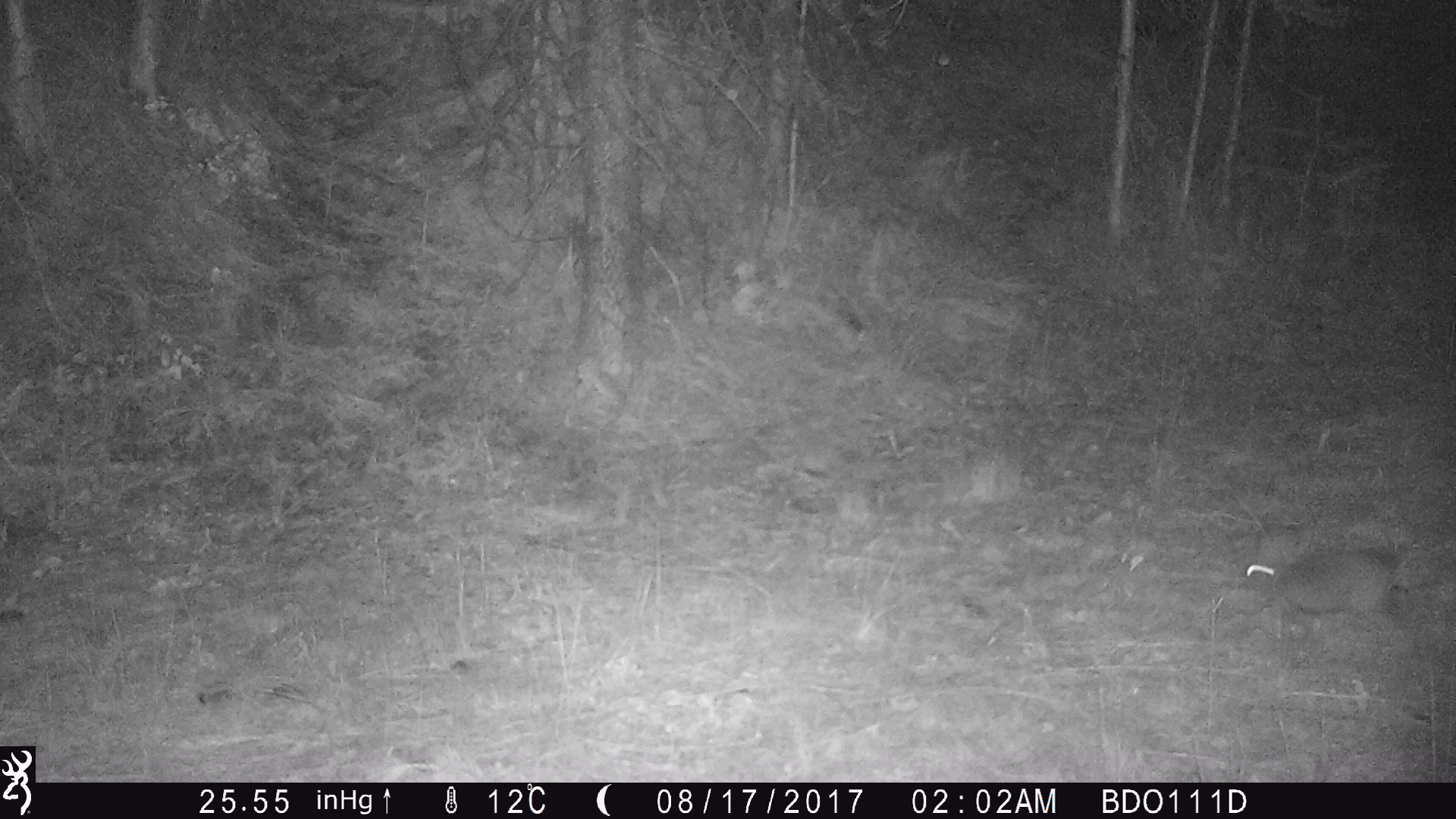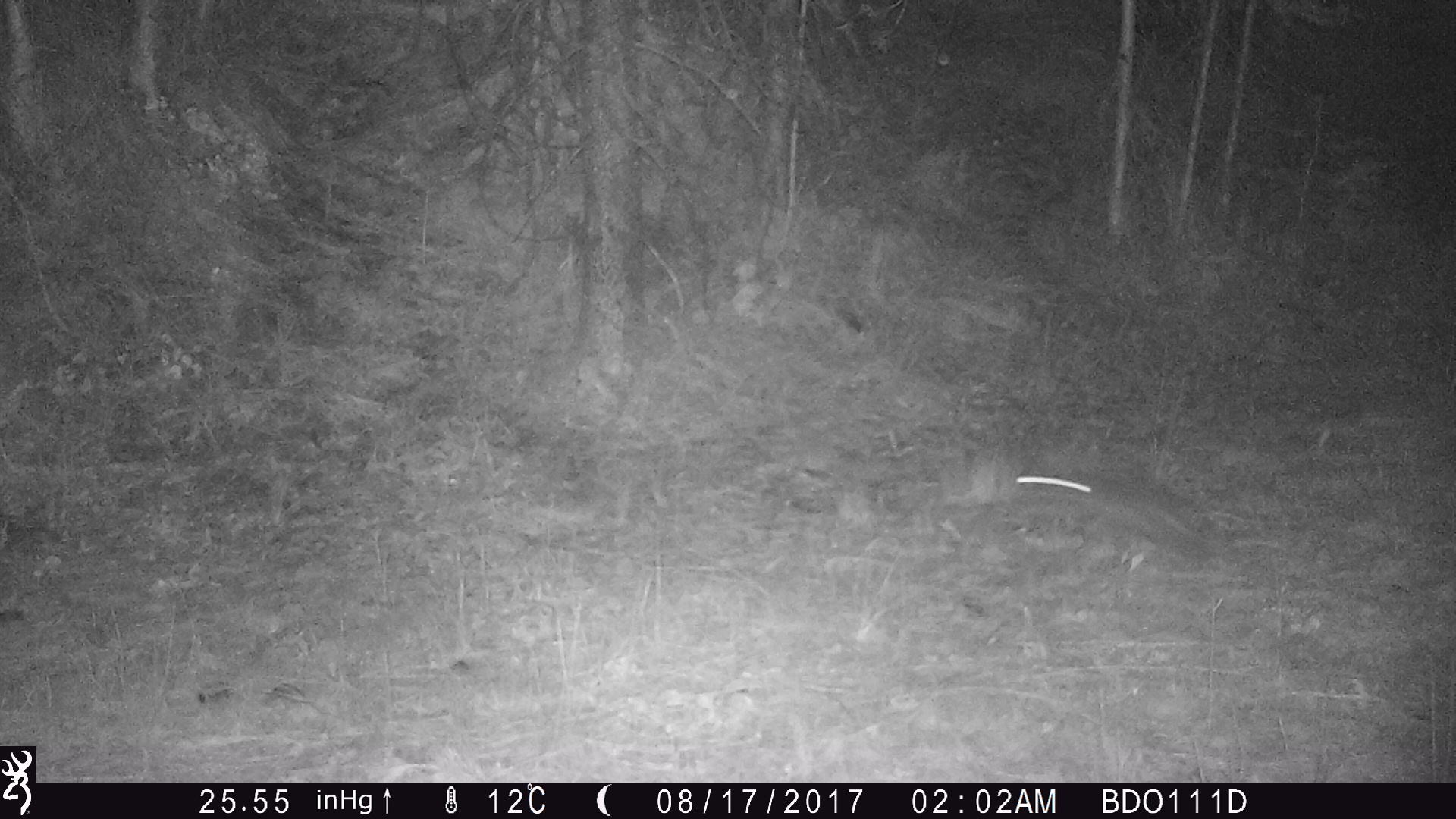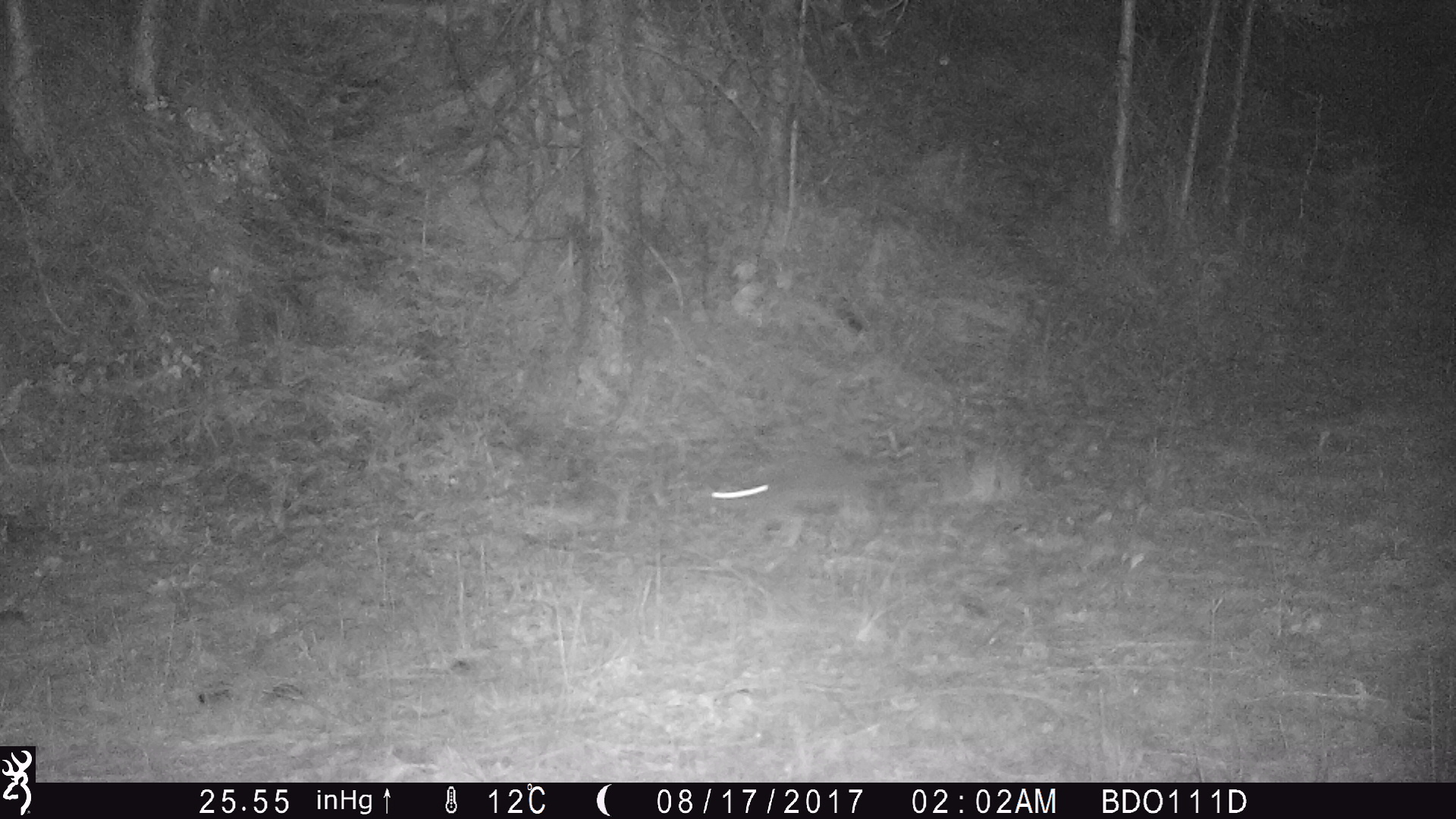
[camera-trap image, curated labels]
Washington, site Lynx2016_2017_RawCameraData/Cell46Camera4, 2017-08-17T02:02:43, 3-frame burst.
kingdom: Animalia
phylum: Chordata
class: Mammalia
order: Lagomorpha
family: Leporidae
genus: Lepus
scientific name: Lepus americanus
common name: snowshoe hare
Lepus americanus (snowshoe hare). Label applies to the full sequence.